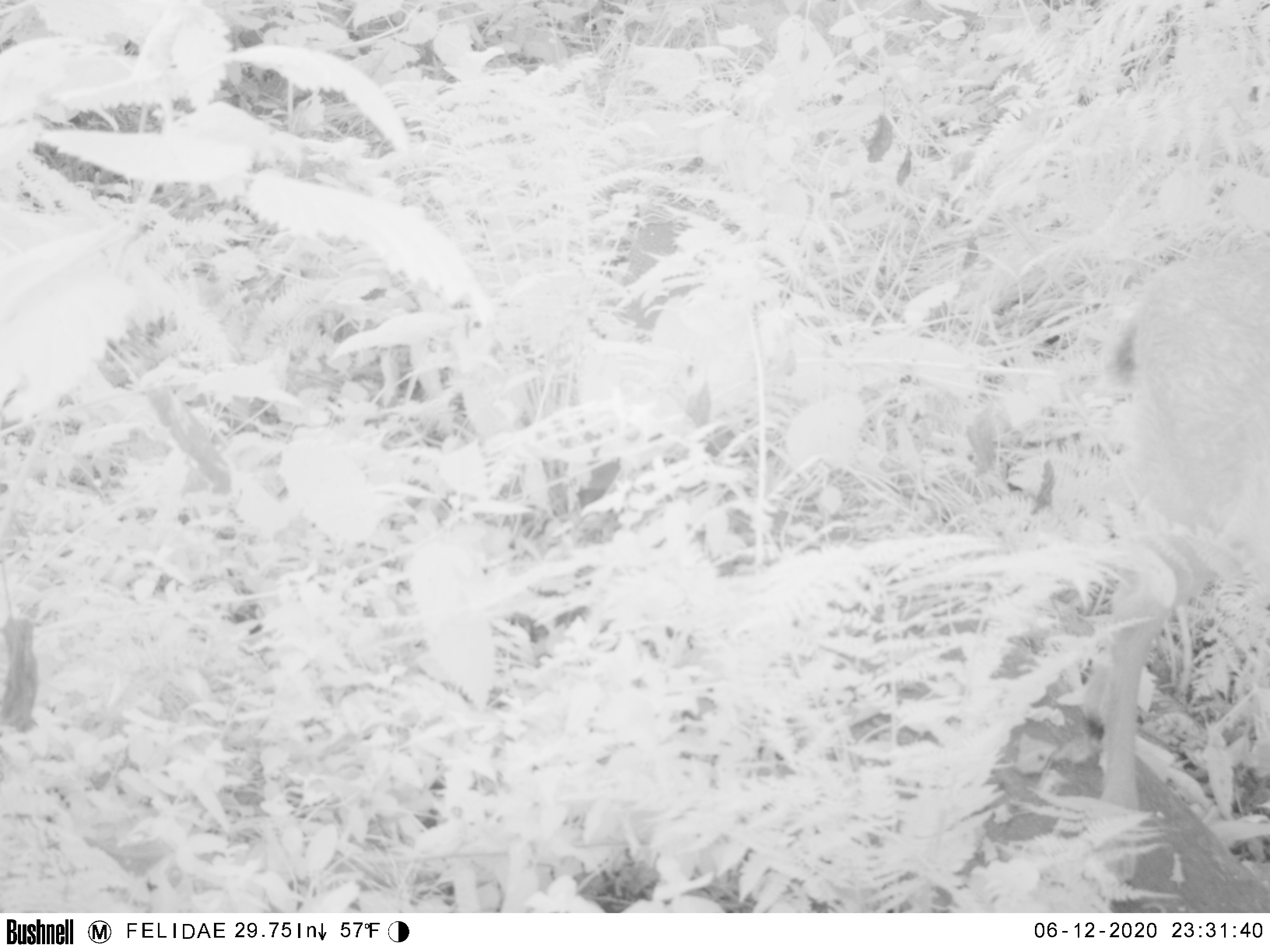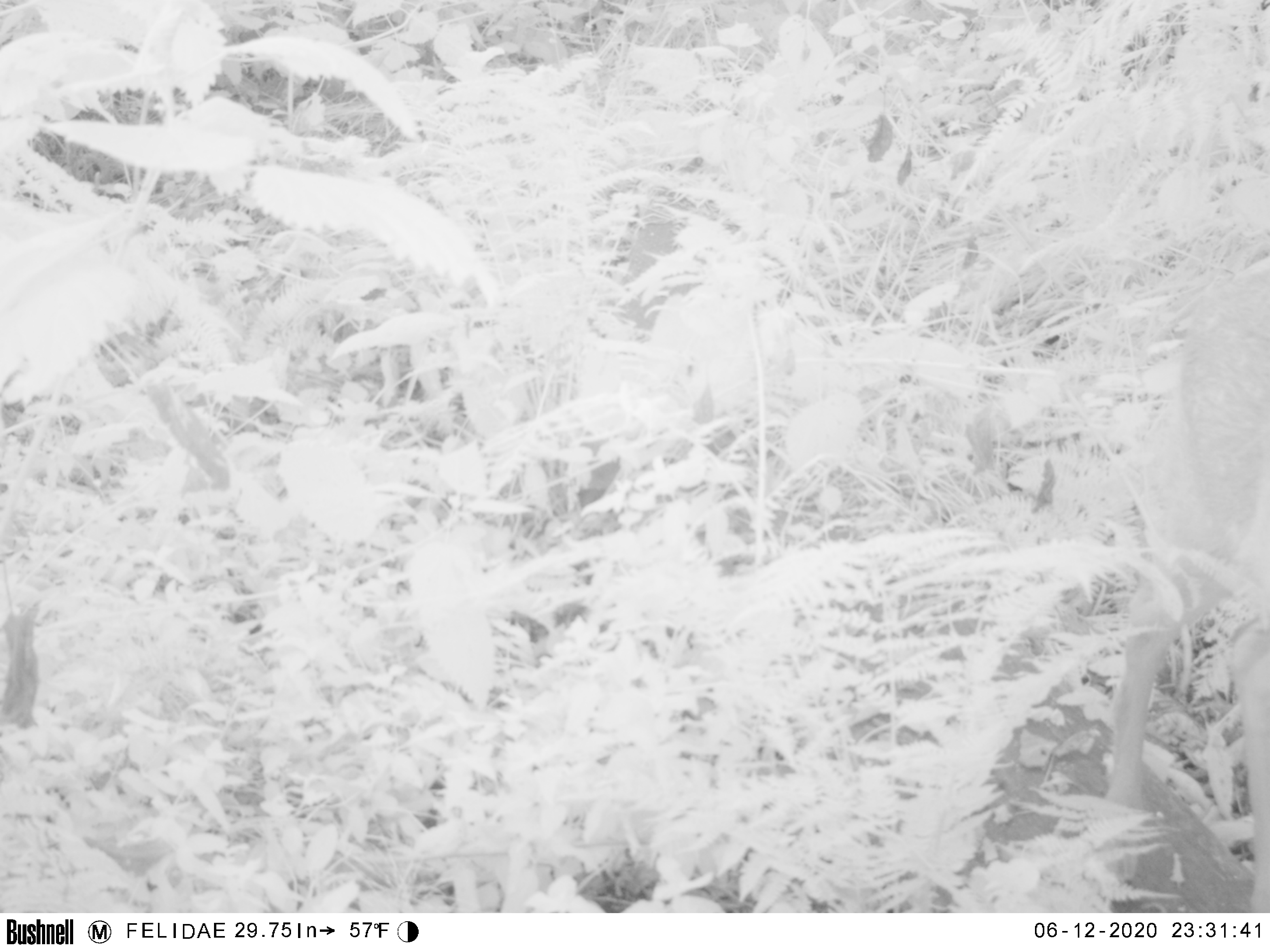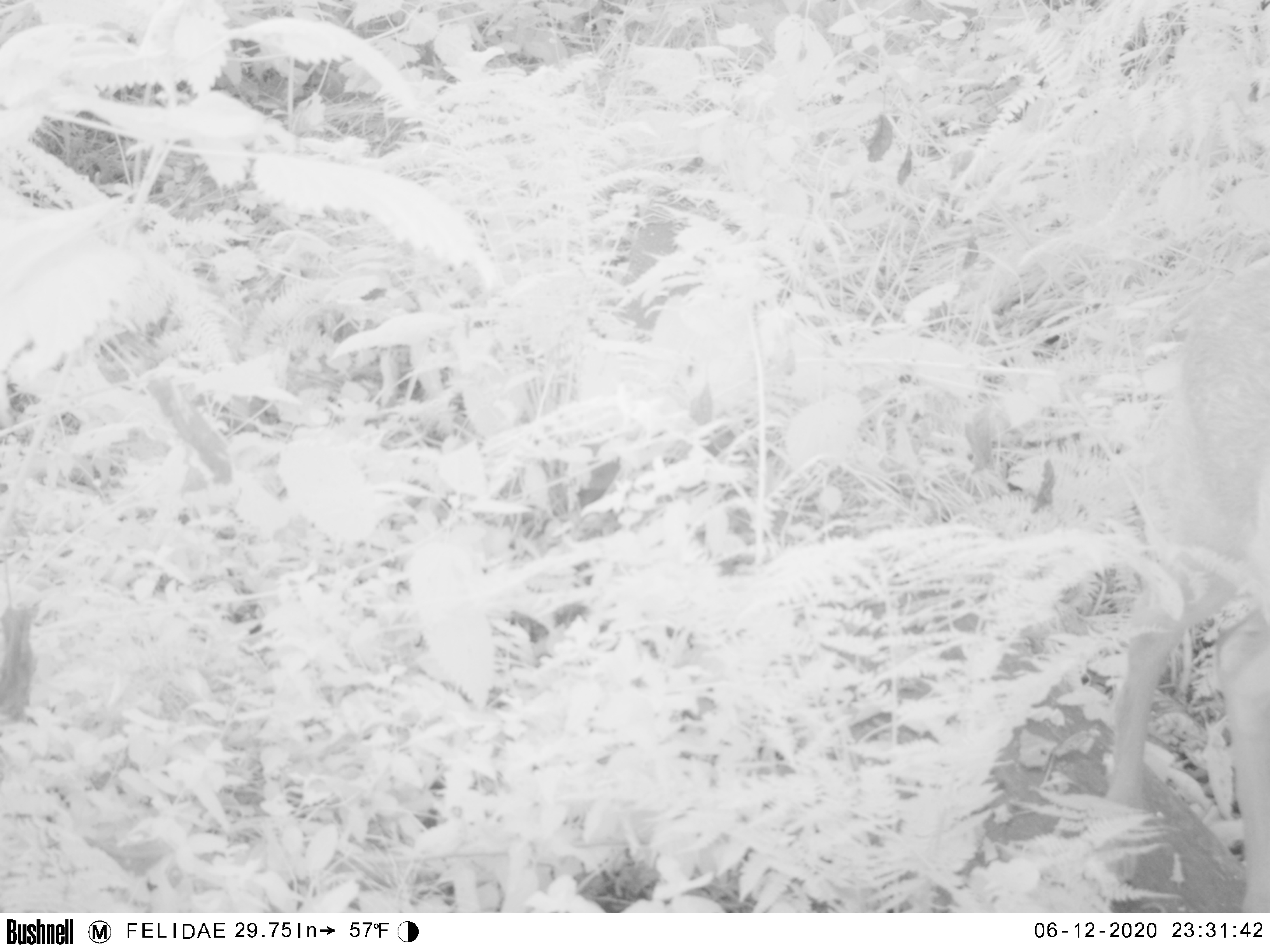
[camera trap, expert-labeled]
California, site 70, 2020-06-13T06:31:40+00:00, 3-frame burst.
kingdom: Animalia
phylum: Chordata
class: Mammalia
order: Artiodactyla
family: Cervidae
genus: Odocoileus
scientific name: Odocoileus hemionus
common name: mule deer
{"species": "mule deer (Odocoileus hemionus)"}